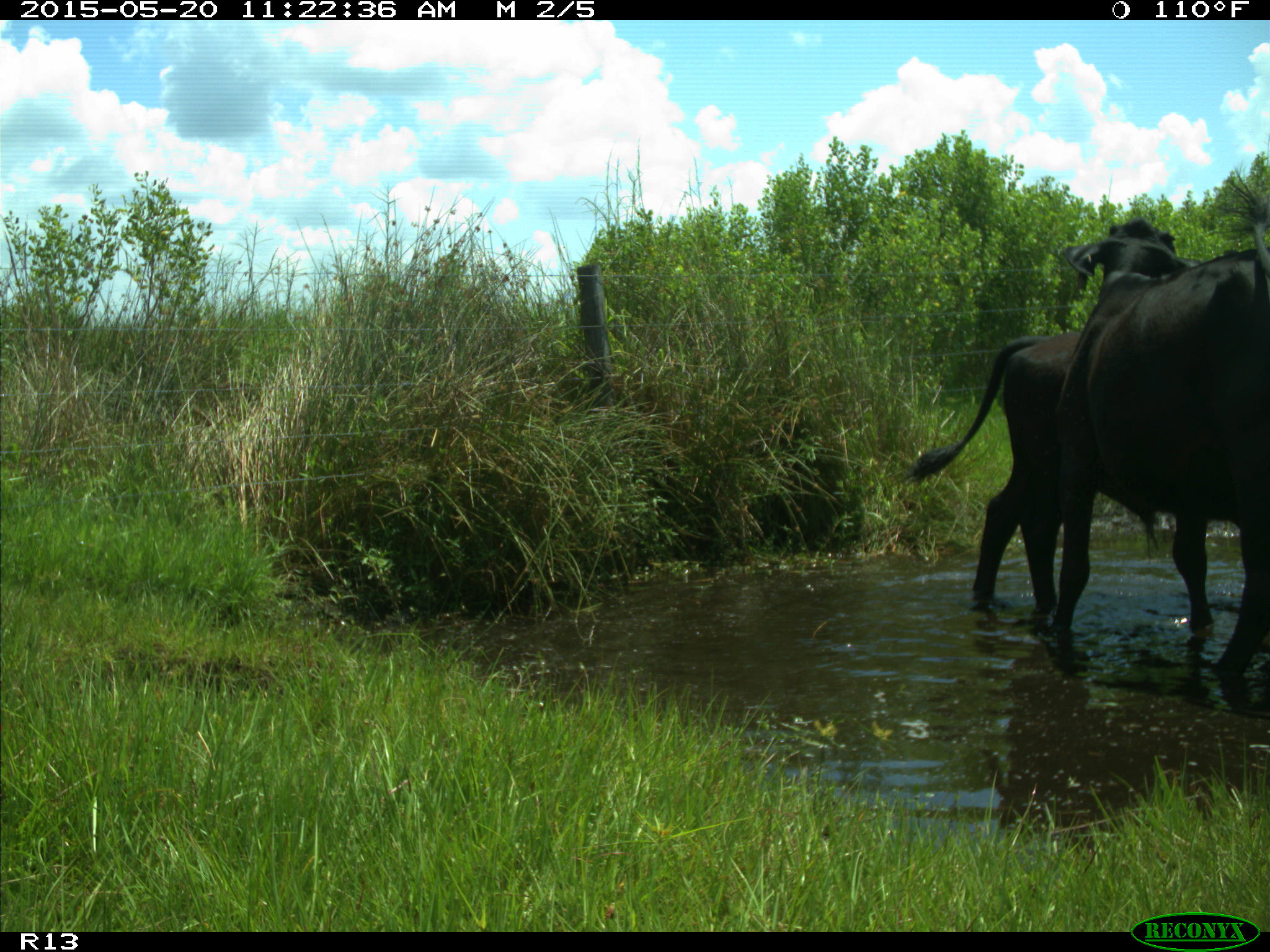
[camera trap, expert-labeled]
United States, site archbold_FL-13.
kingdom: Animalia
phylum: Chordata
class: Mammalia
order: Artiodactyla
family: Bovidae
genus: Bos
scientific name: Bos taurus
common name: domestic cow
Bos taurus (domestic cow).